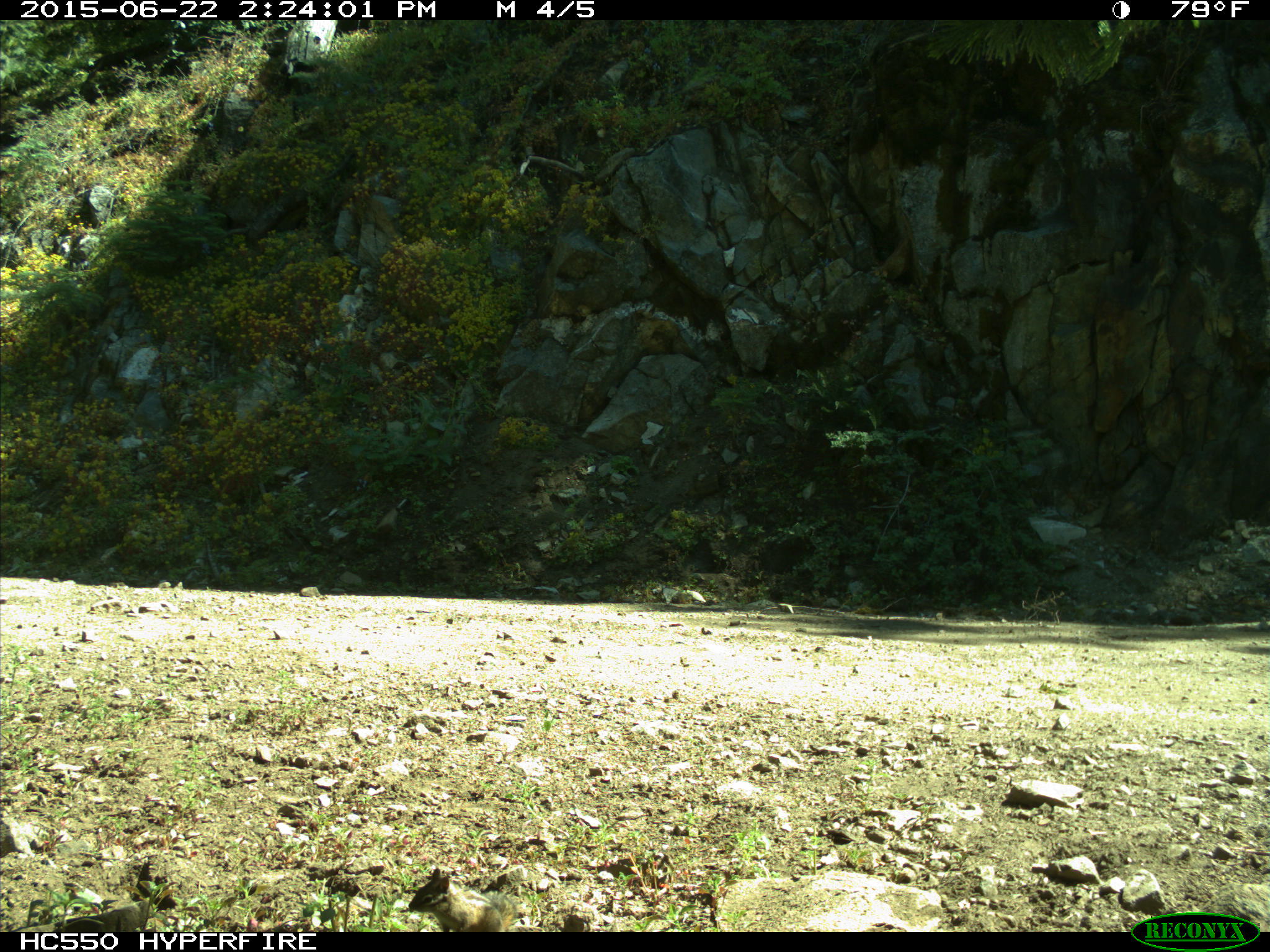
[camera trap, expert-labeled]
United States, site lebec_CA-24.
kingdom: Animalia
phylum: Chordata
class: Mammalia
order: Rodentia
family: Sciuridae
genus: Tamias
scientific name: Tamias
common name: chipmunk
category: unidentified chipmunk